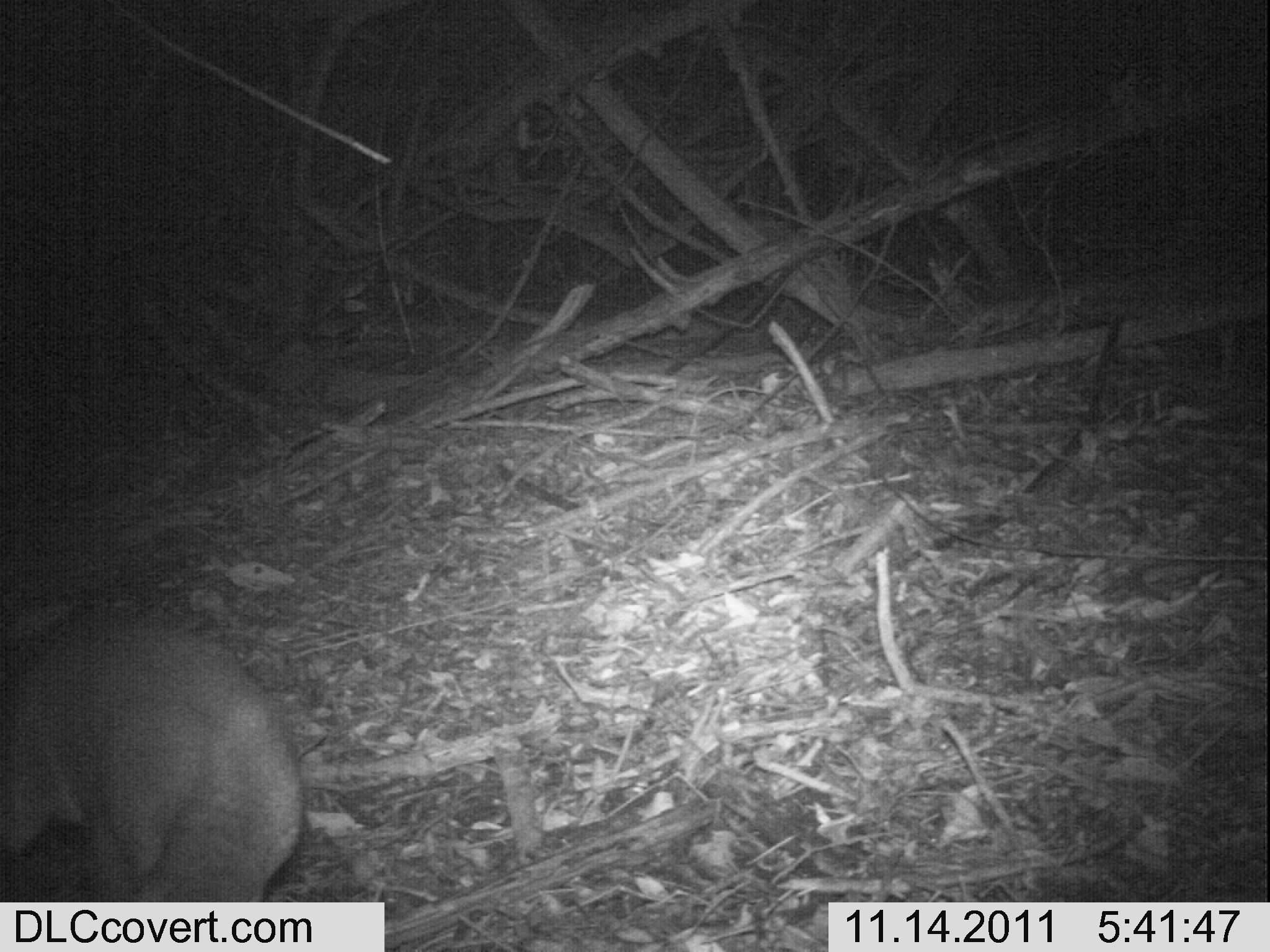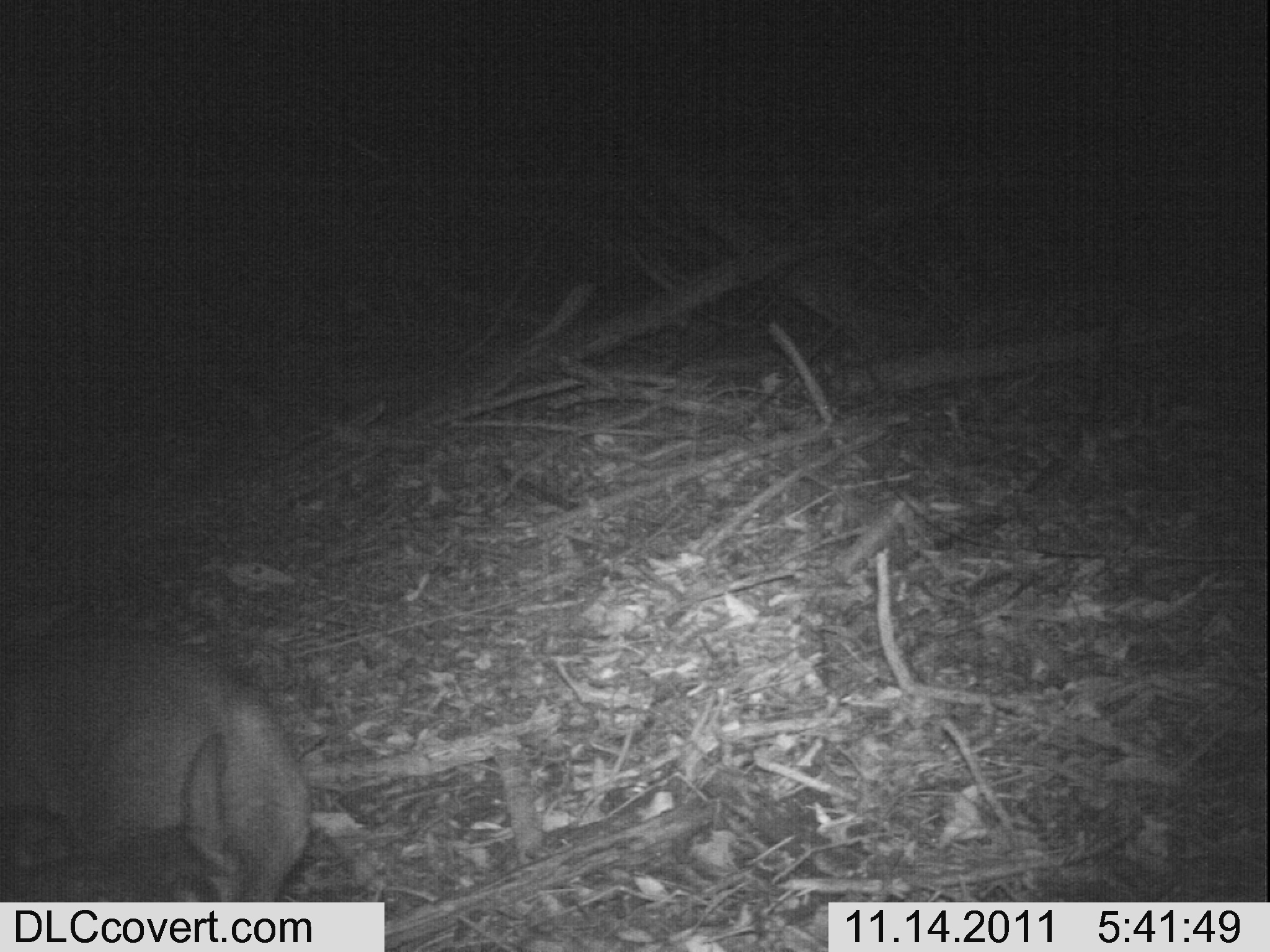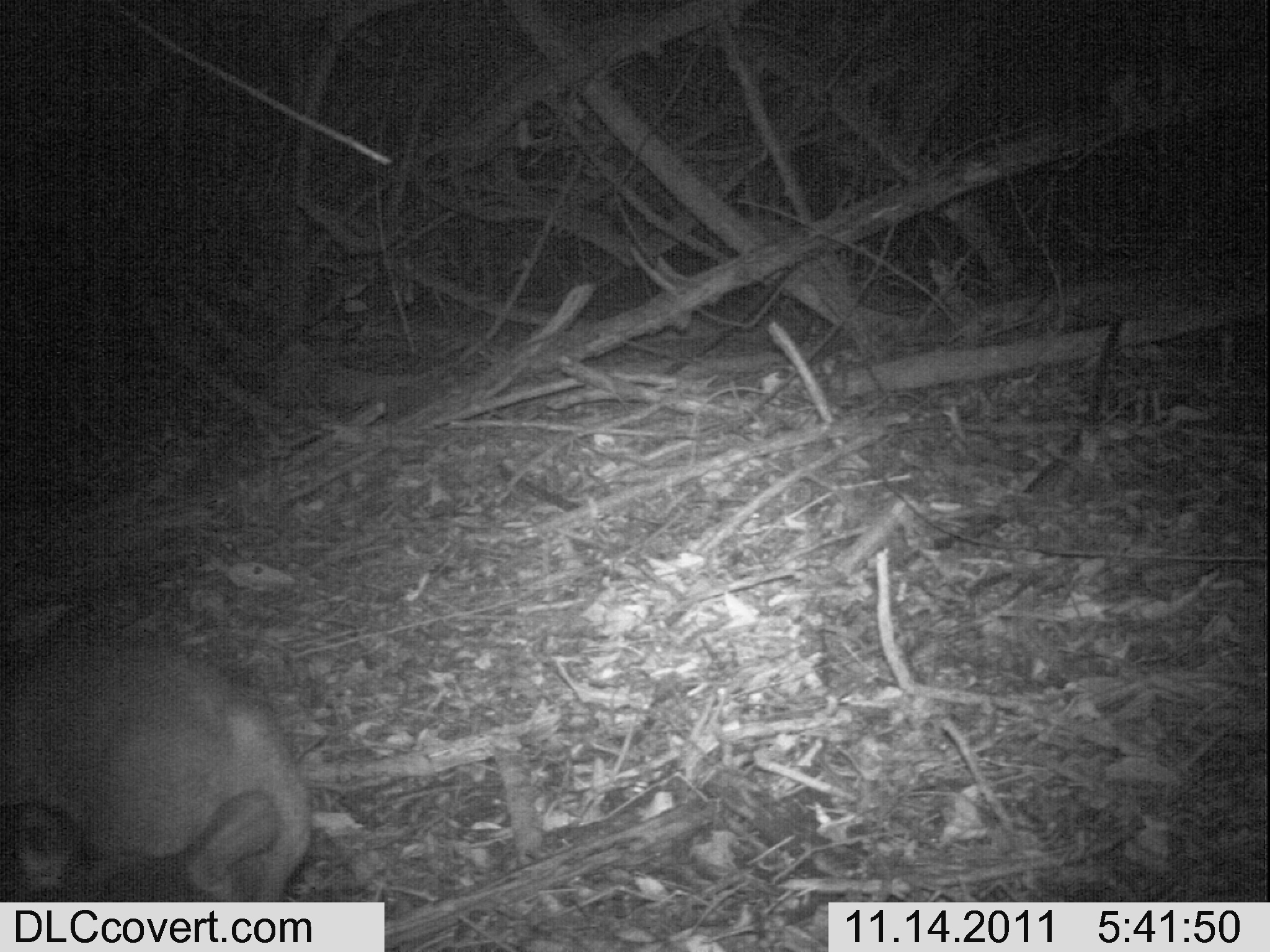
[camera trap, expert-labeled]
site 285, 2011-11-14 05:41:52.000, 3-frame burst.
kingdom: Animalia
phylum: Chordata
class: Mammalia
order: Artiodactyla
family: Bovidae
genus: Nesotragus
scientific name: Nesotragus moschatus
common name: suni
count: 1